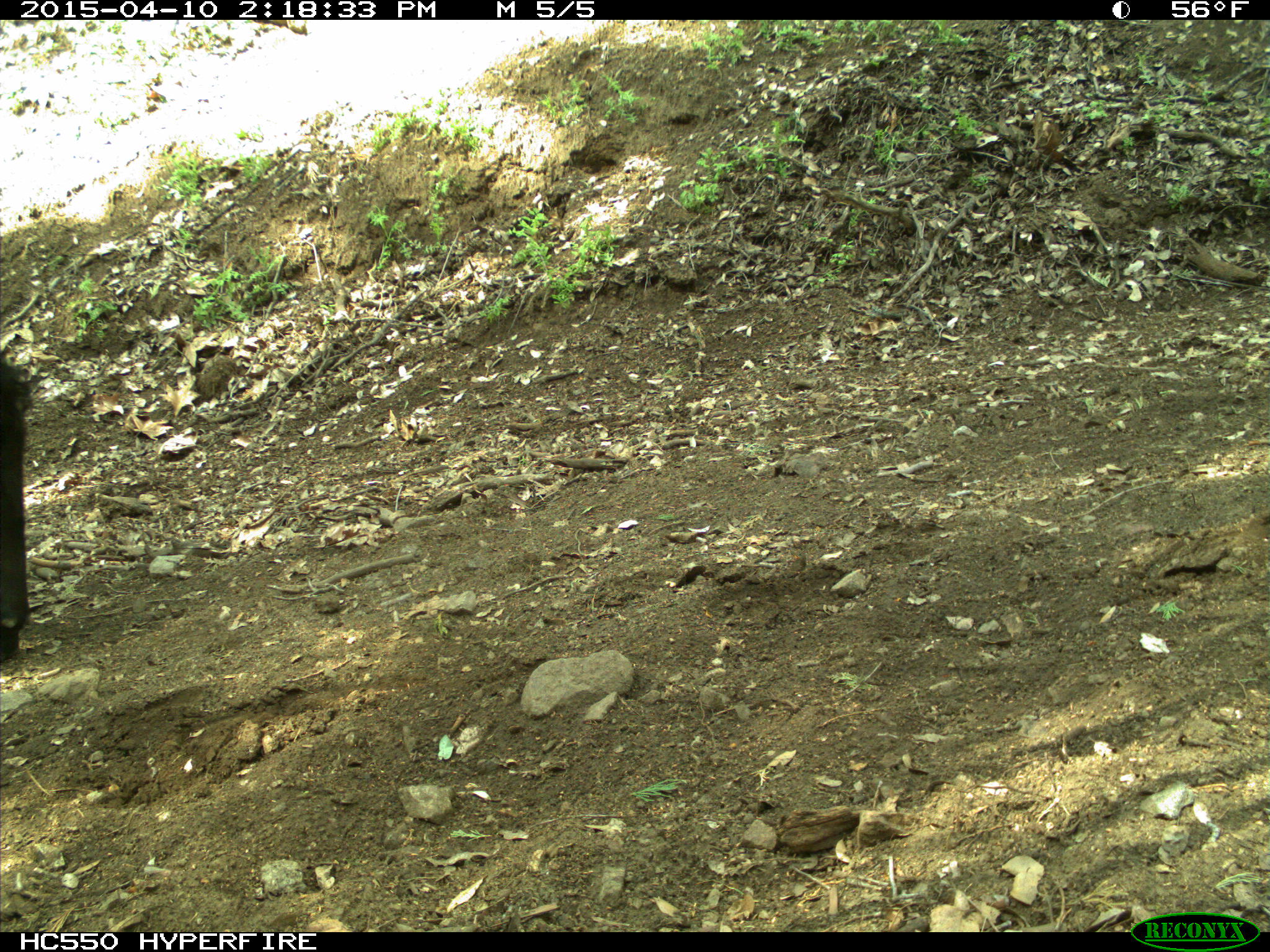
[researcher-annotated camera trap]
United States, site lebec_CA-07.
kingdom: Animalia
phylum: Chordata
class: Mammalia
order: Artiodactyla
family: Bovidae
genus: Bos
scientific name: Bos taurus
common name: domestic cow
Bos taurus (domestic cow).